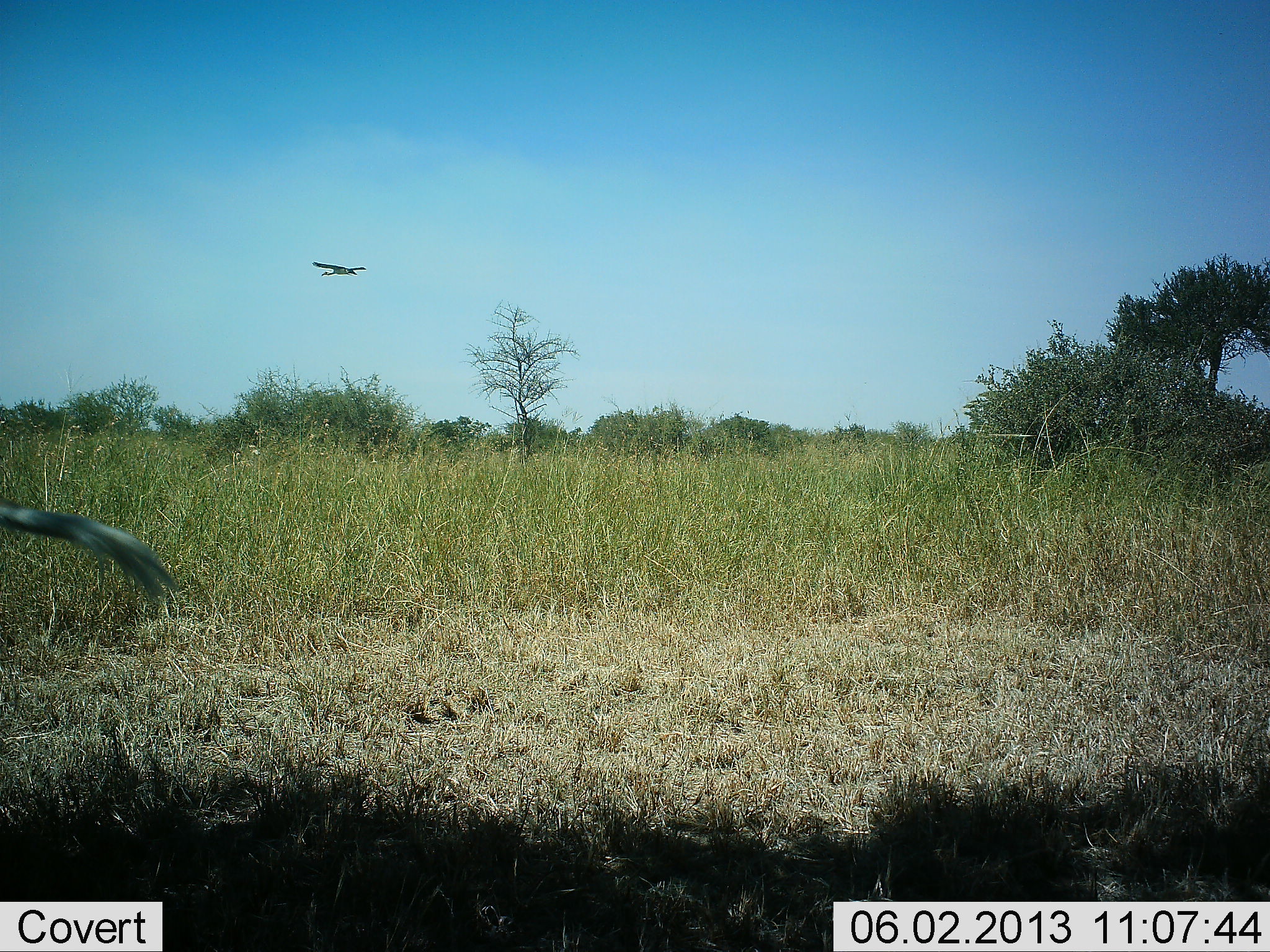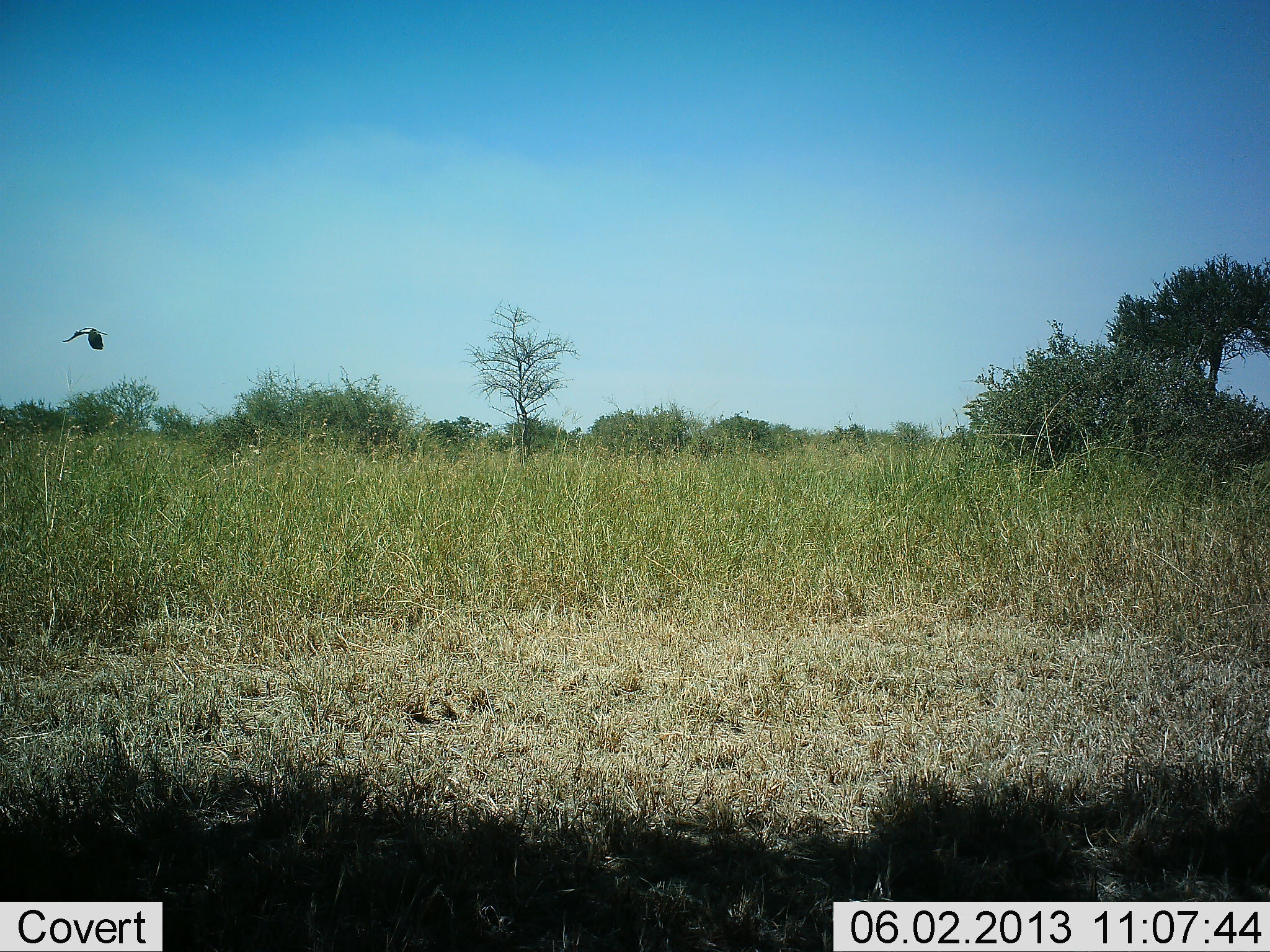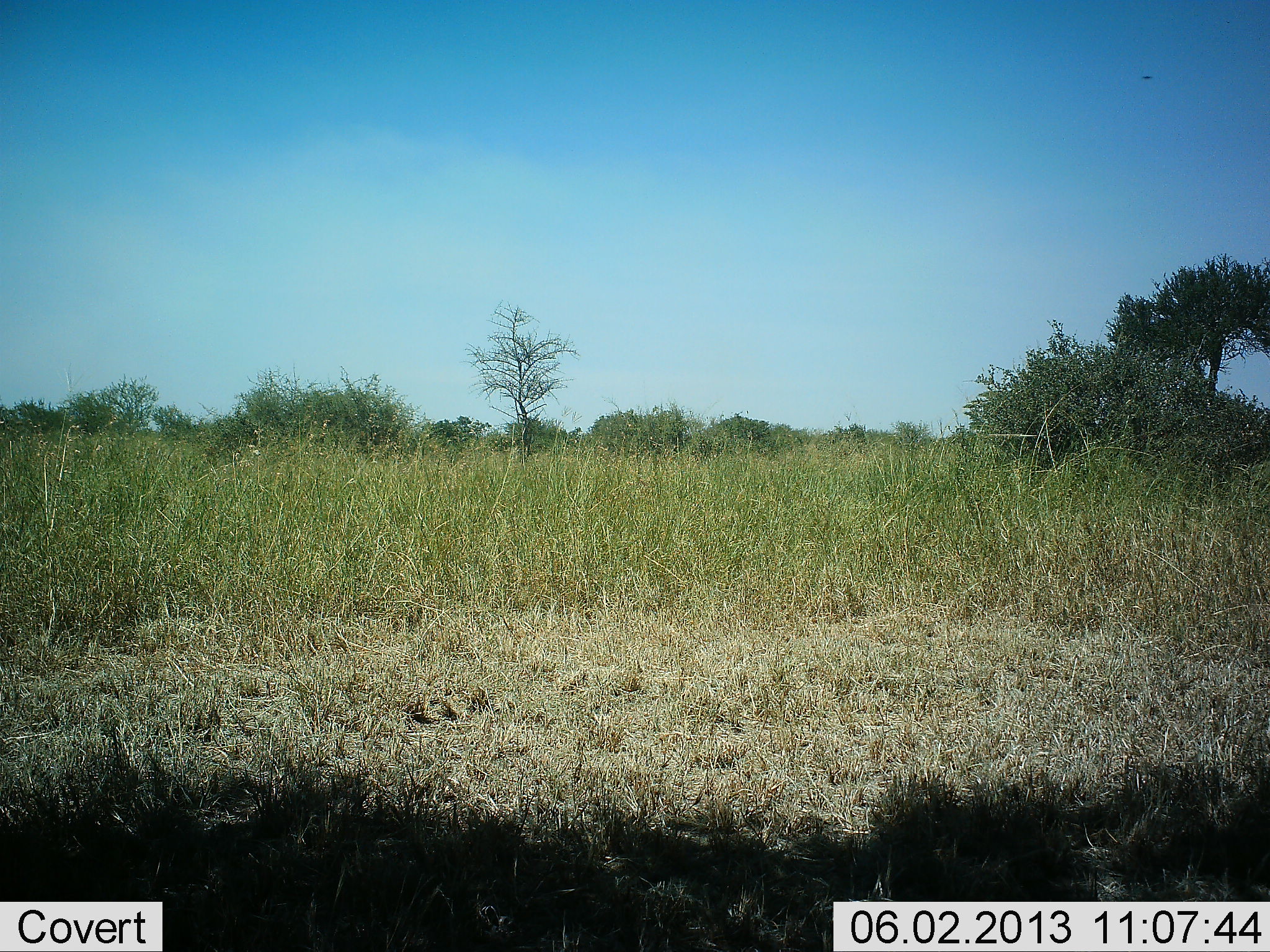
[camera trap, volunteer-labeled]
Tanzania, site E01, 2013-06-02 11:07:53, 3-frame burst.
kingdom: Animalia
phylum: Chordata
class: Aves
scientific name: Aves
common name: bird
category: otherbird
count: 1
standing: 0%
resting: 0%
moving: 100%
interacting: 0%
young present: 0%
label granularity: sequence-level